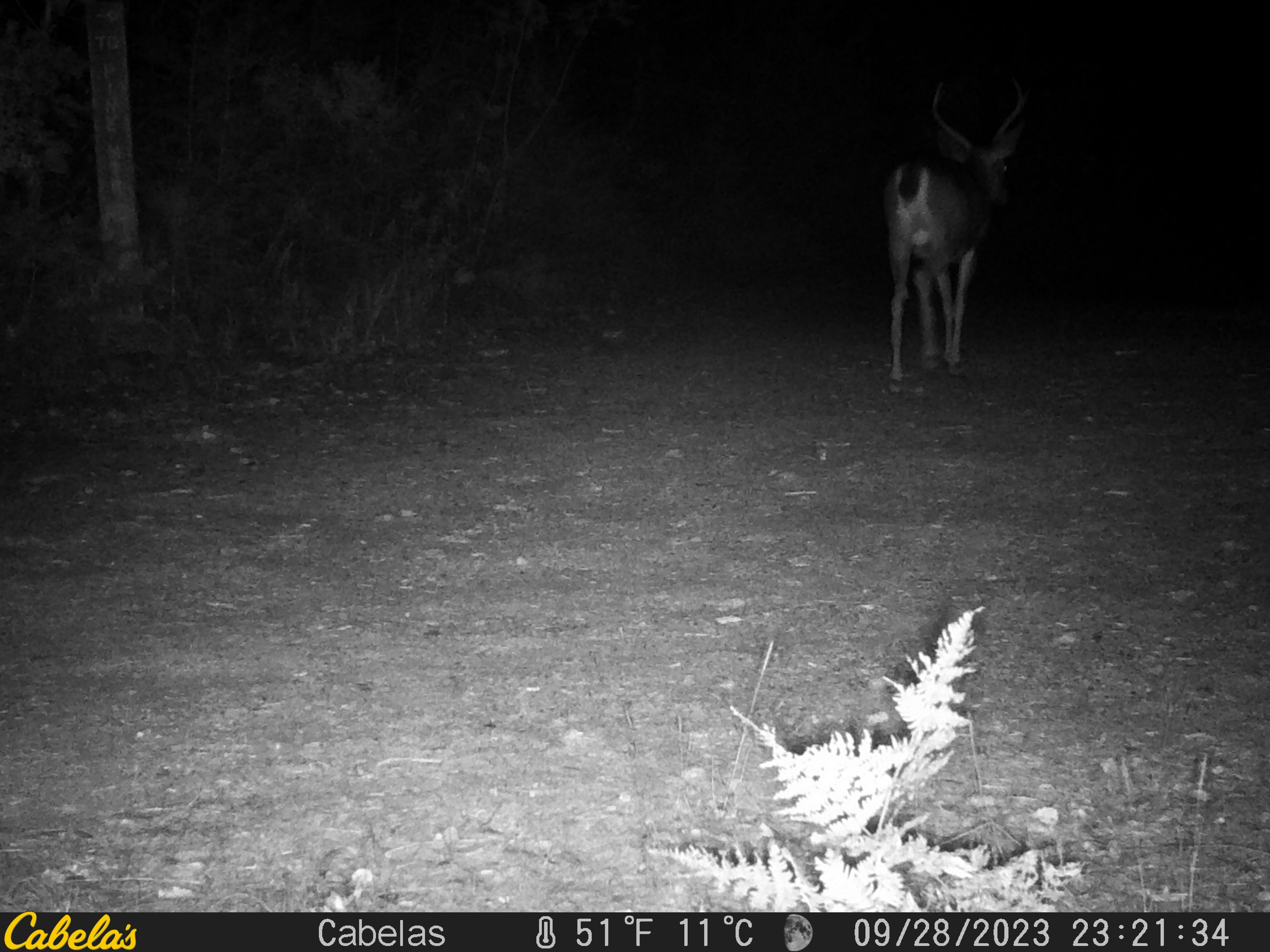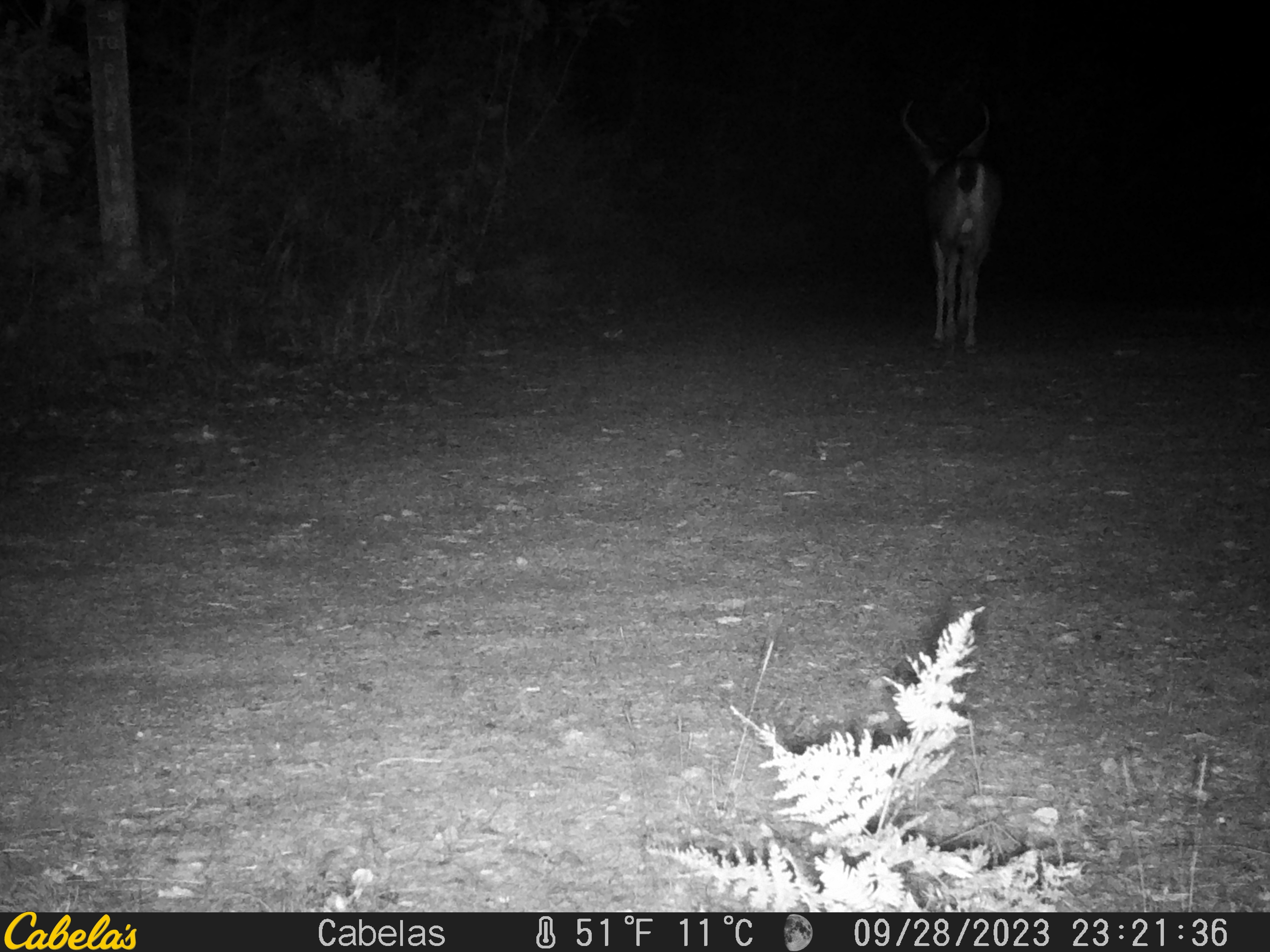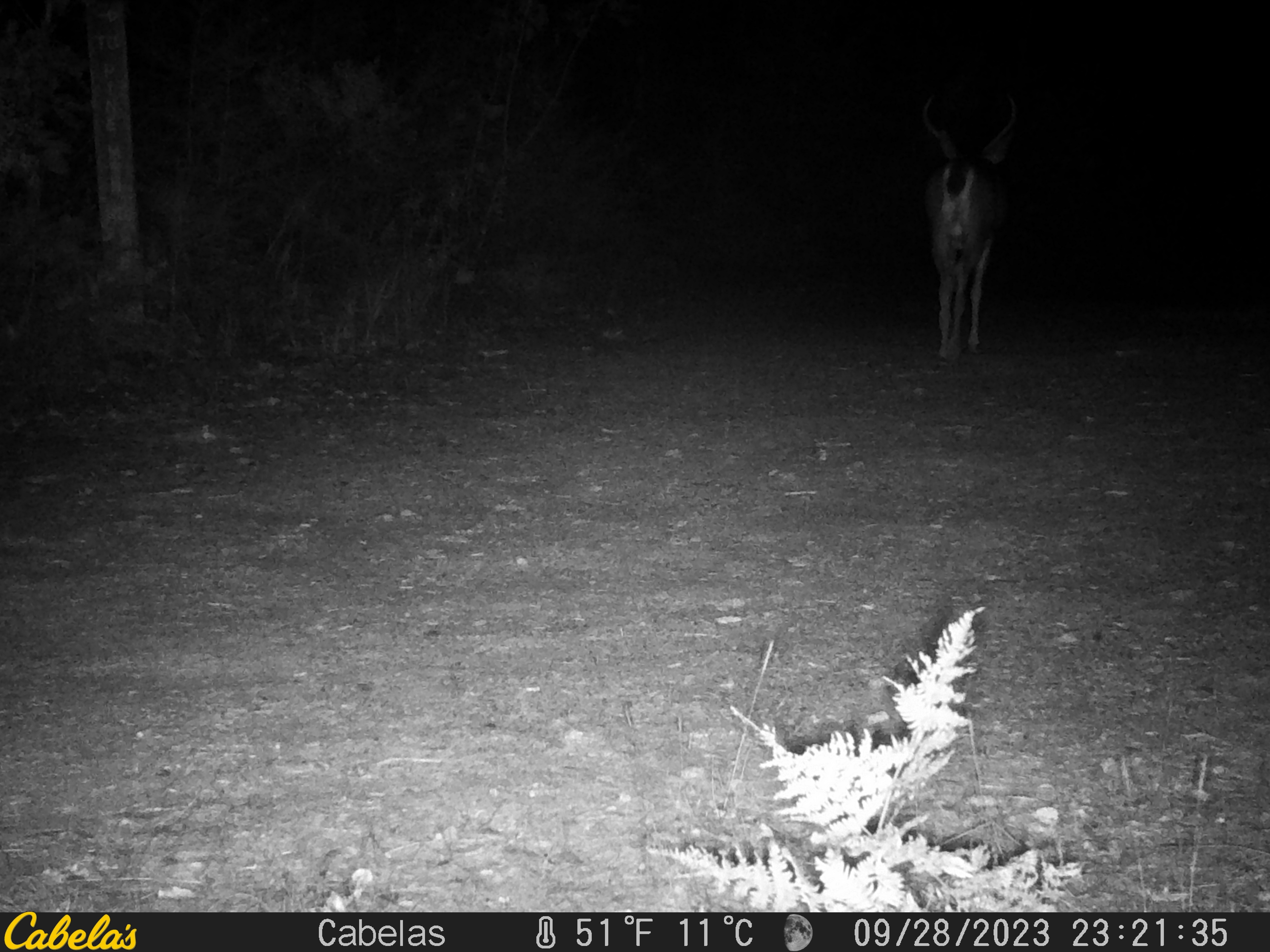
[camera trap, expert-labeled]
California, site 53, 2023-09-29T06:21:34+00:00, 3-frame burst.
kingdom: Animalia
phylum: Chordata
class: Mammalia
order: Artiodactyla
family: Cervidae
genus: Odocoileus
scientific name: Odocoileus hemionus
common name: mule deer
Mule deer (Odocoileus hemionus).